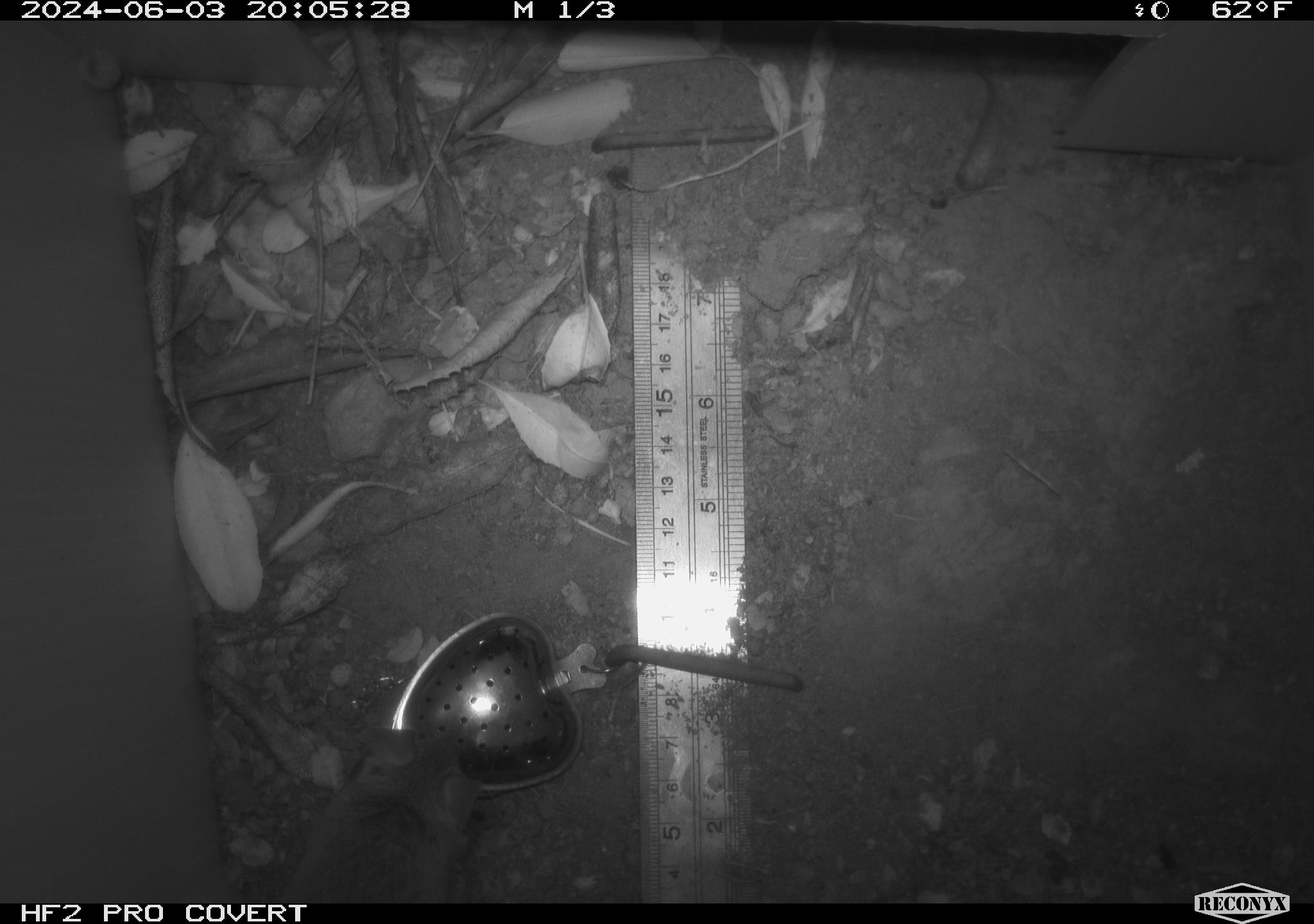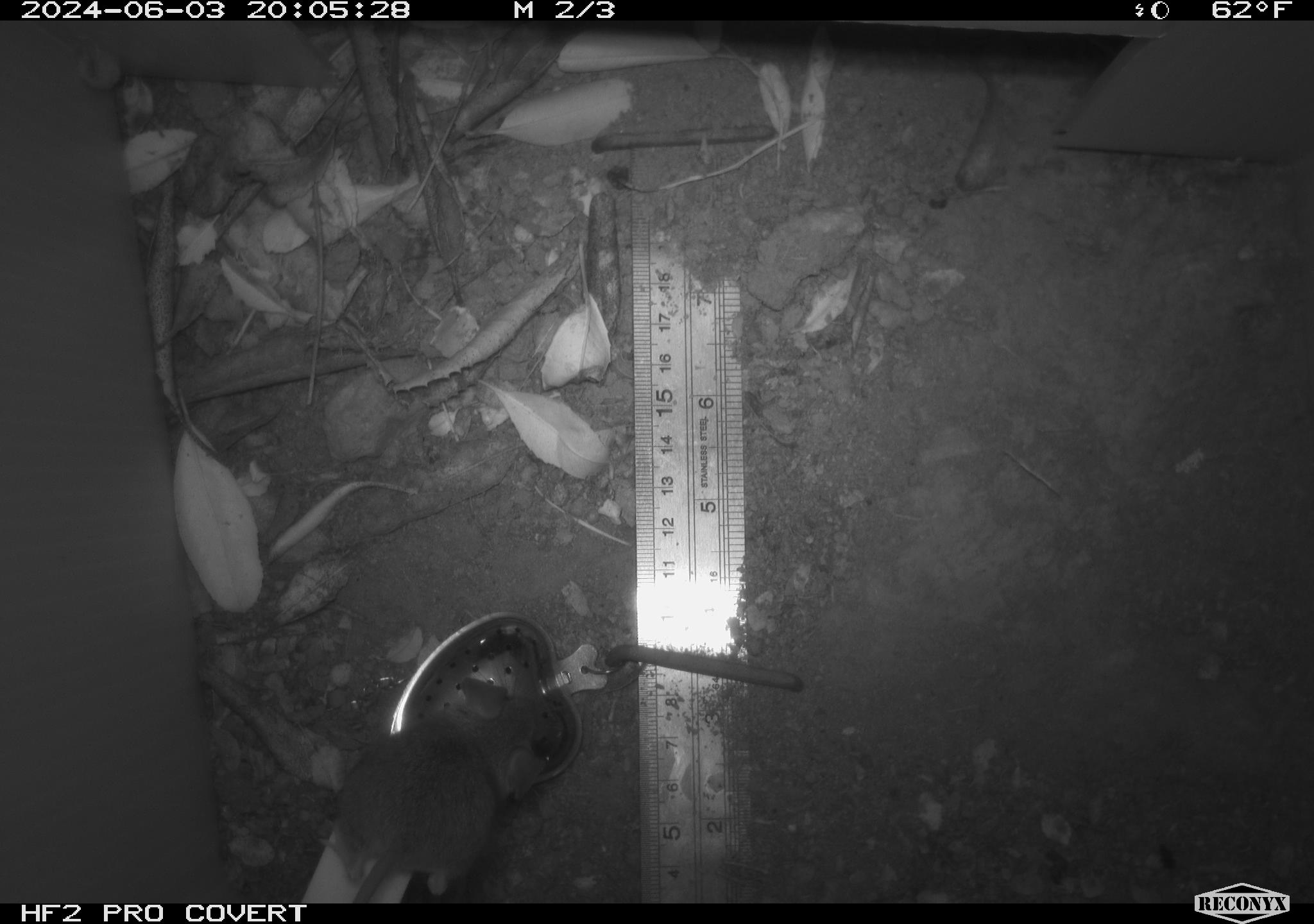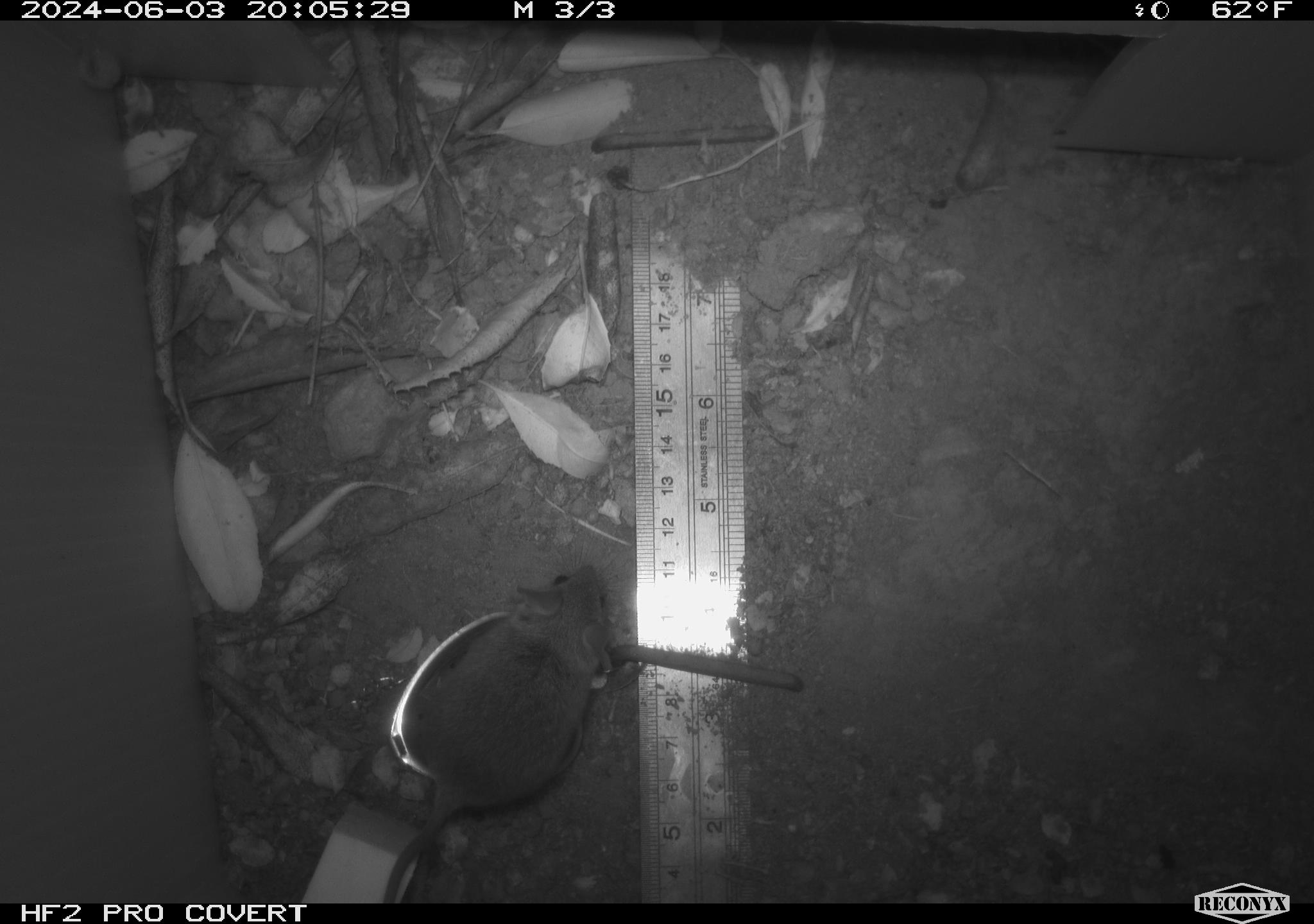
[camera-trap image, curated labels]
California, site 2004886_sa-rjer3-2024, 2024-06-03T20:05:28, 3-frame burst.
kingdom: Animalia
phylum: Chordata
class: Mammalia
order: Rodentia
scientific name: Rodentia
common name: mouse species